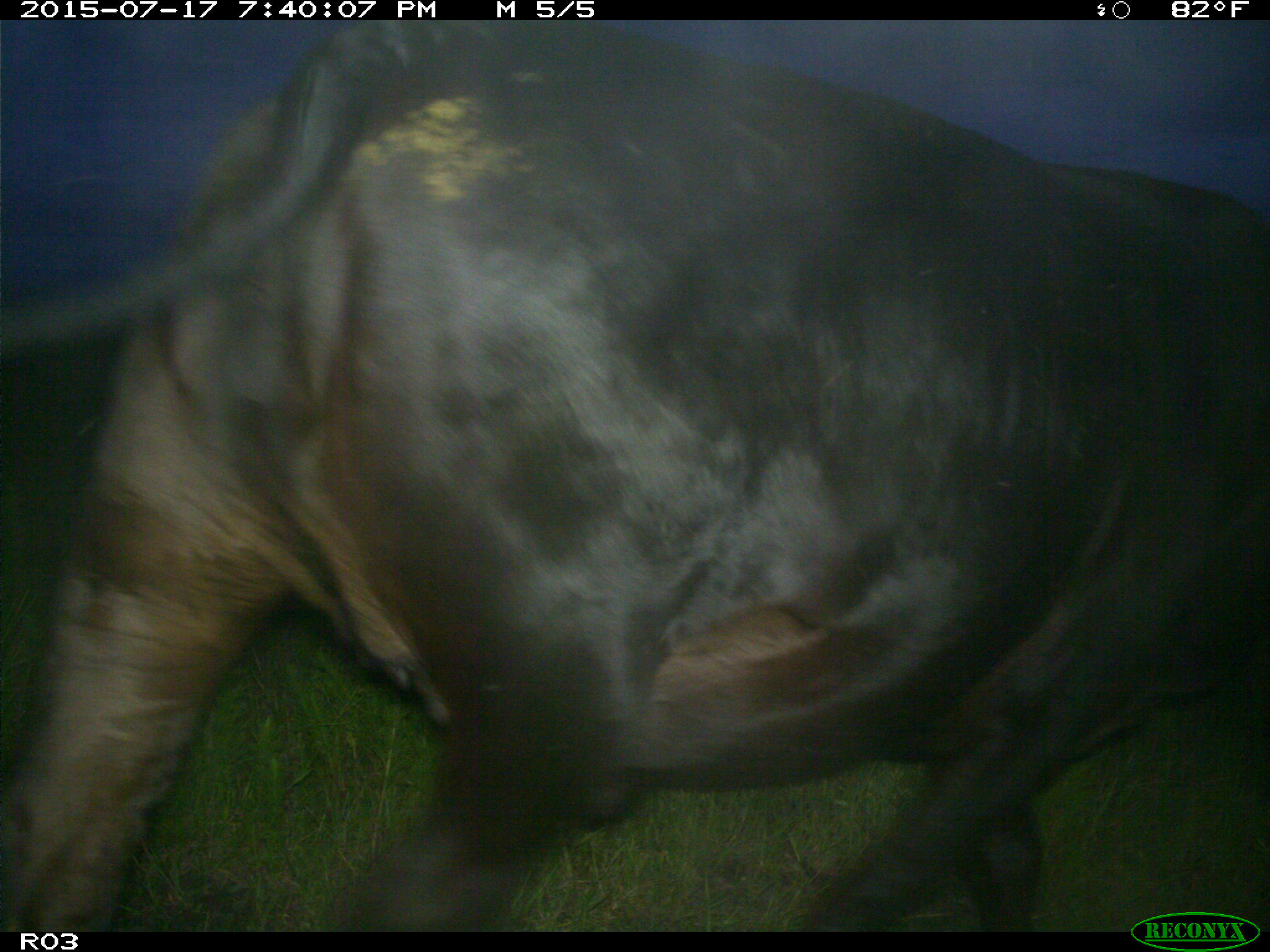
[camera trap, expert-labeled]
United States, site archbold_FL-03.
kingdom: Animalia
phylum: Chordata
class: Mammalia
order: Artiodactyla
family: Bovidae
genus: Bos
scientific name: Bos taurus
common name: domestic cow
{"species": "Bos taurus (domestic cow)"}